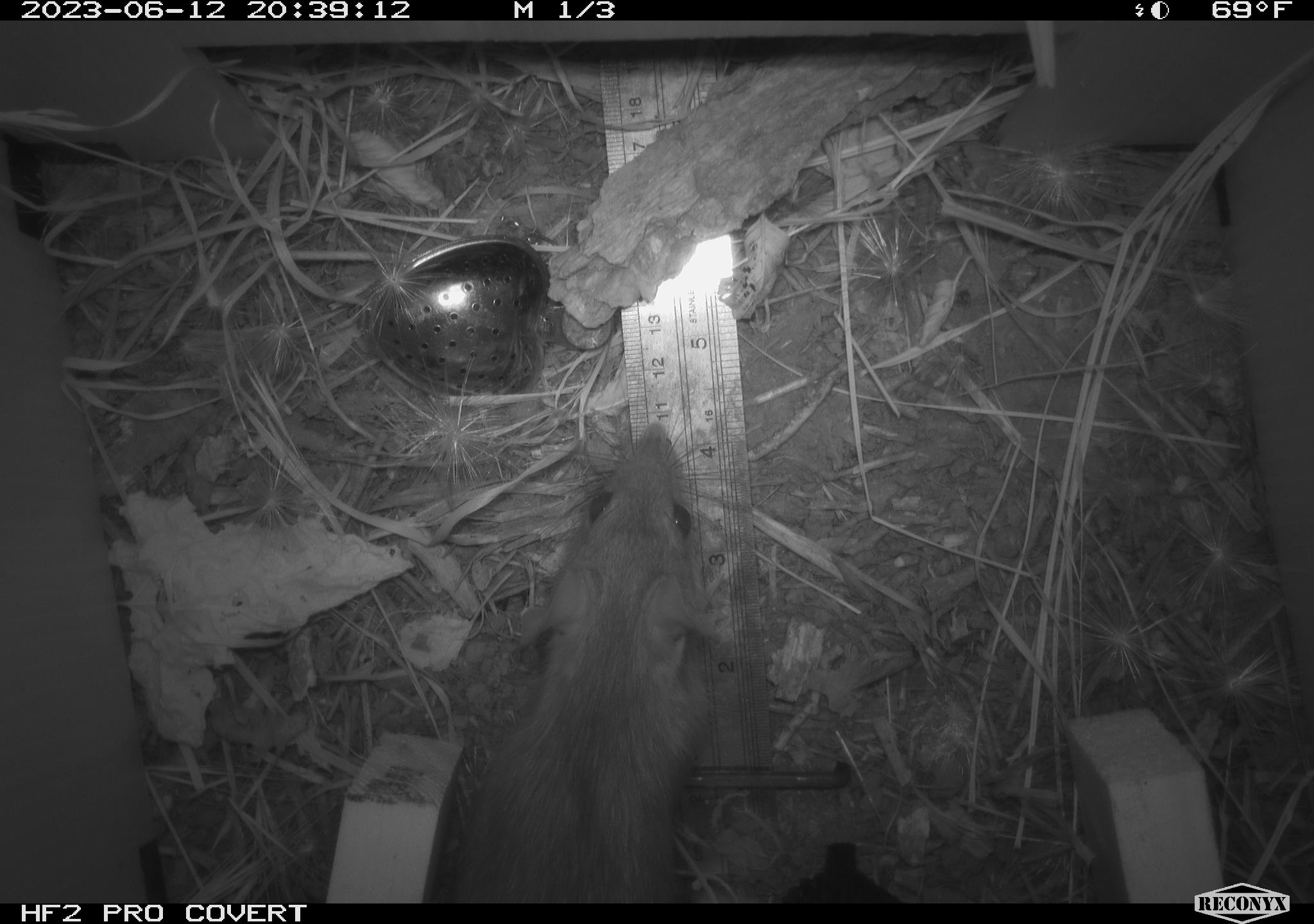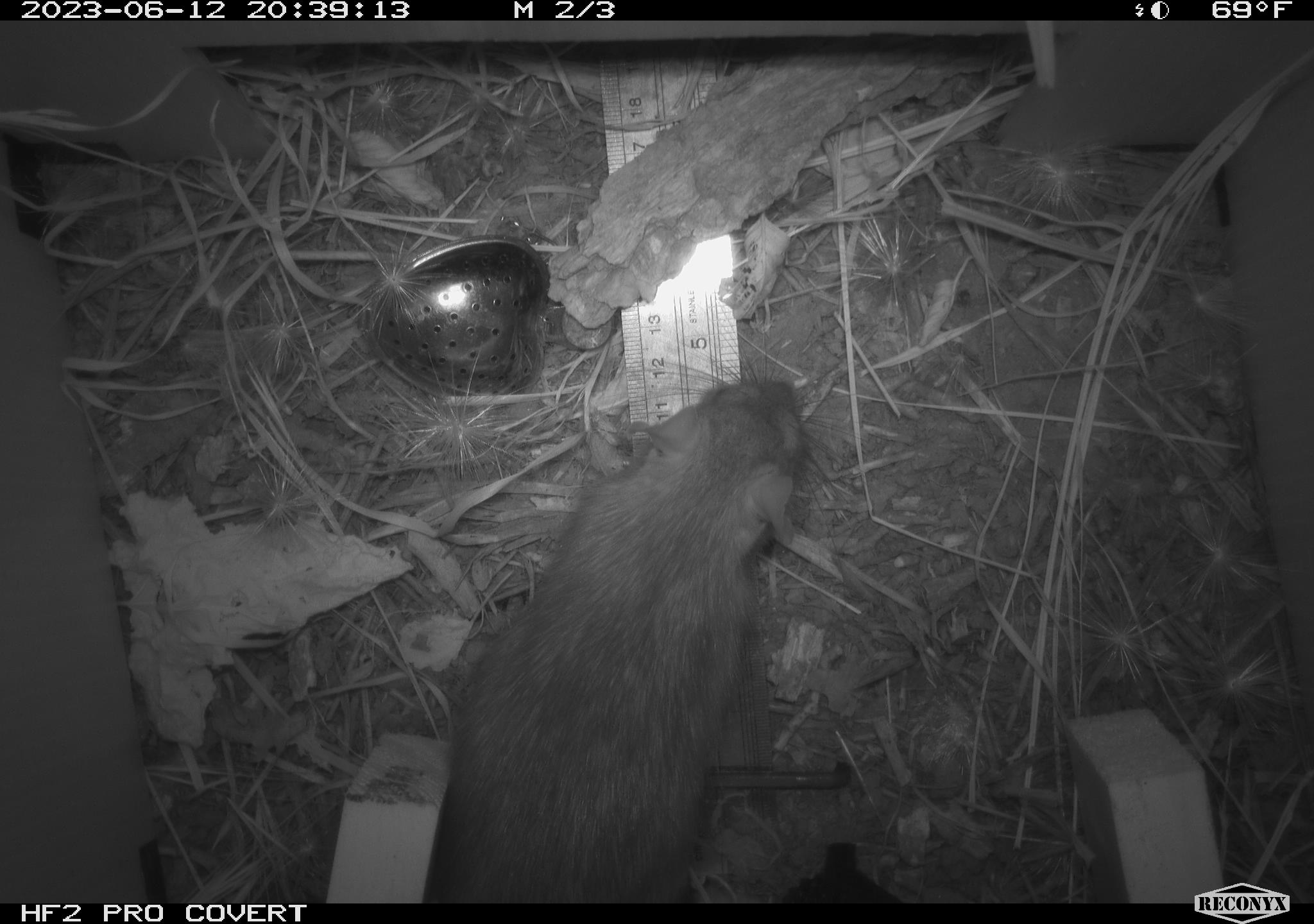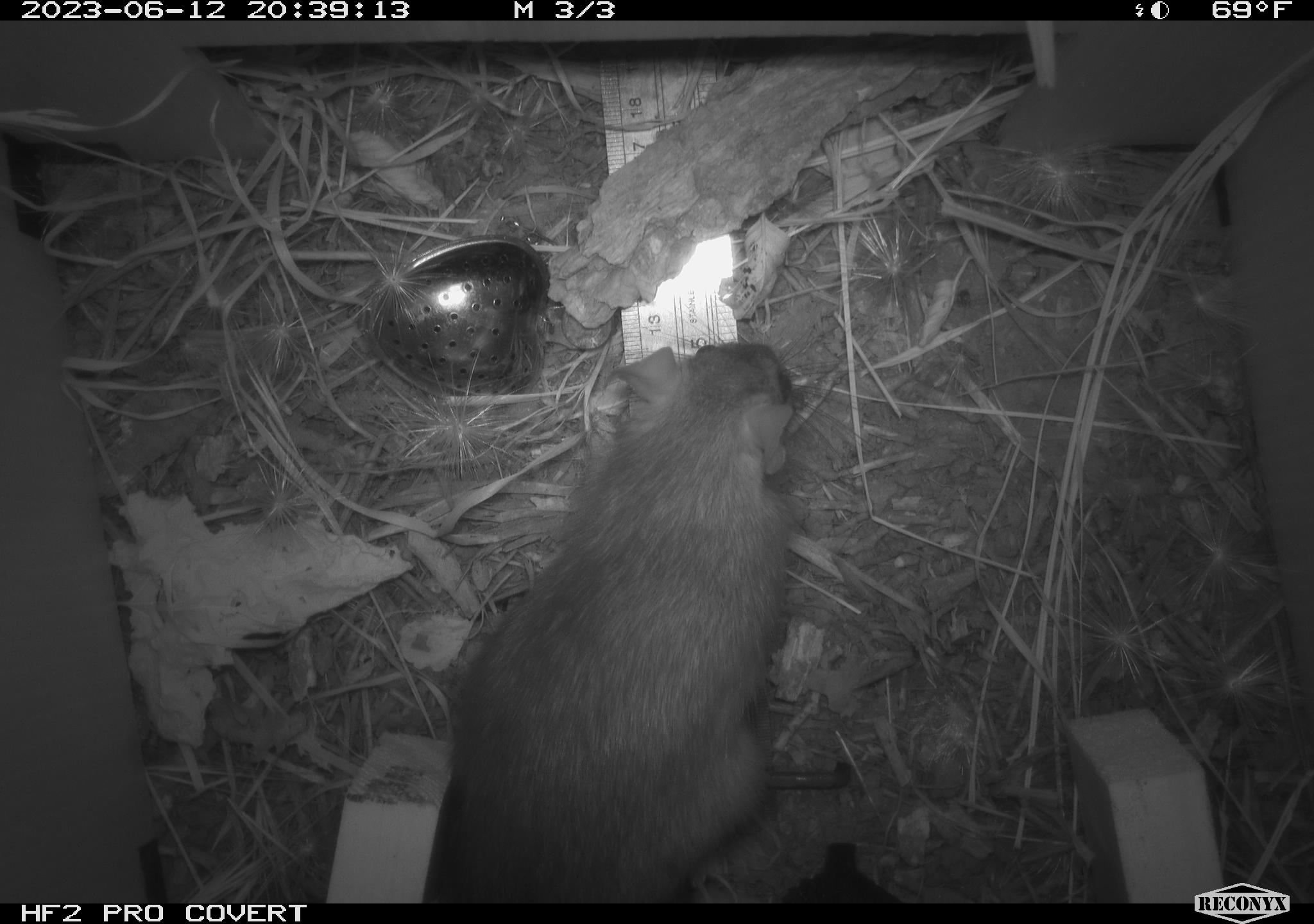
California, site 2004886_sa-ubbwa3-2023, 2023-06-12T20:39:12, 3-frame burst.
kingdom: Animalia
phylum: Chordata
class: Mammalia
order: Rodentia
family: Muridae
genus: Rattus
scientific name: Rattus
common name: rat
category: rattus species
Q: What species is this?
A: Rattus species (rat) (Rattus).